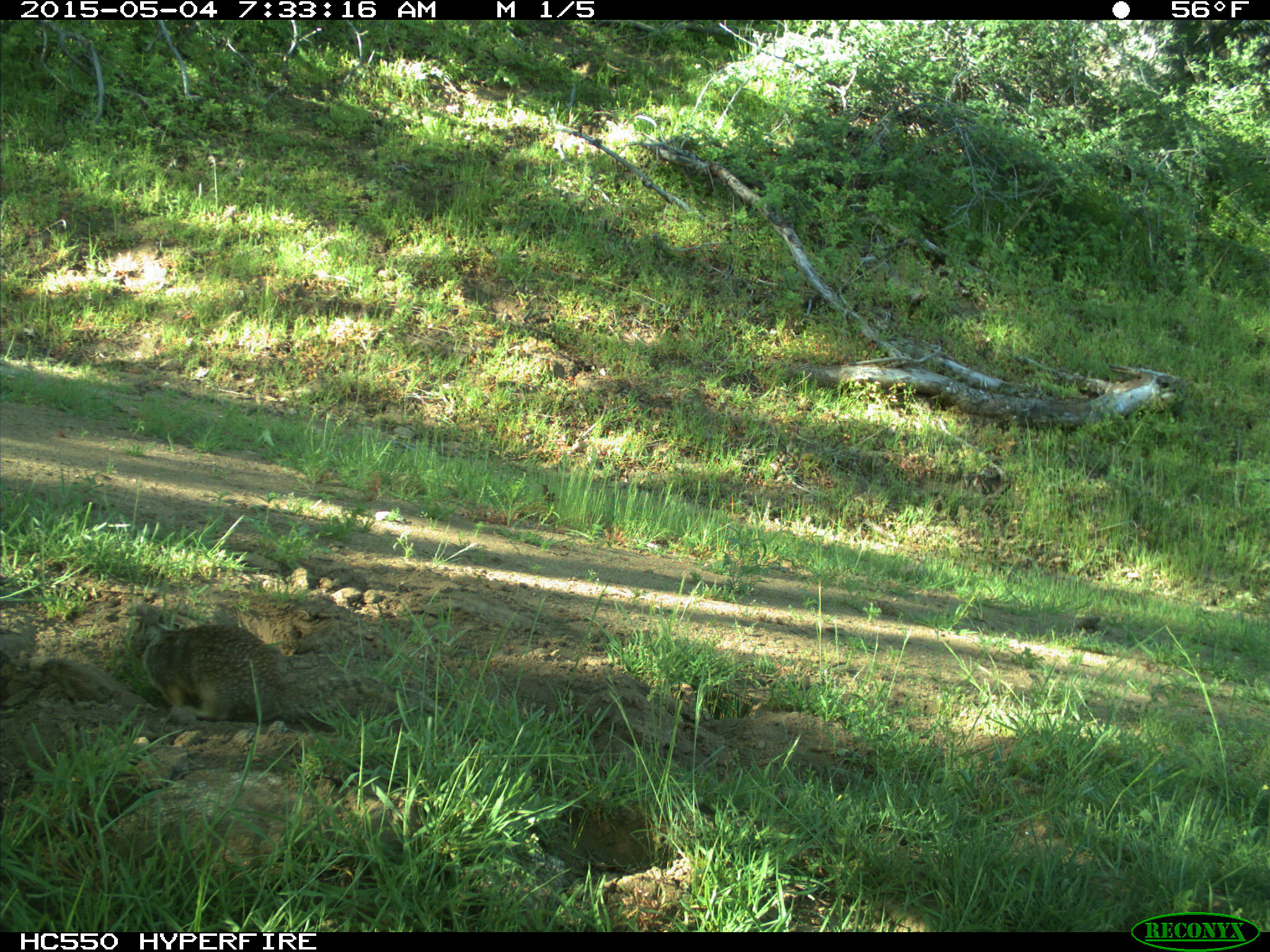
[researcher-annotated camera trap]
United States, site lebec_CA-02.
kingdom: Animalia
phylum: Chordata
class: Mammalia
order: Rodentia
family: Sciuridae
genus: Otospermophilus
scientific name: Otospermophilus beecheyi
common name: california ground squirrel